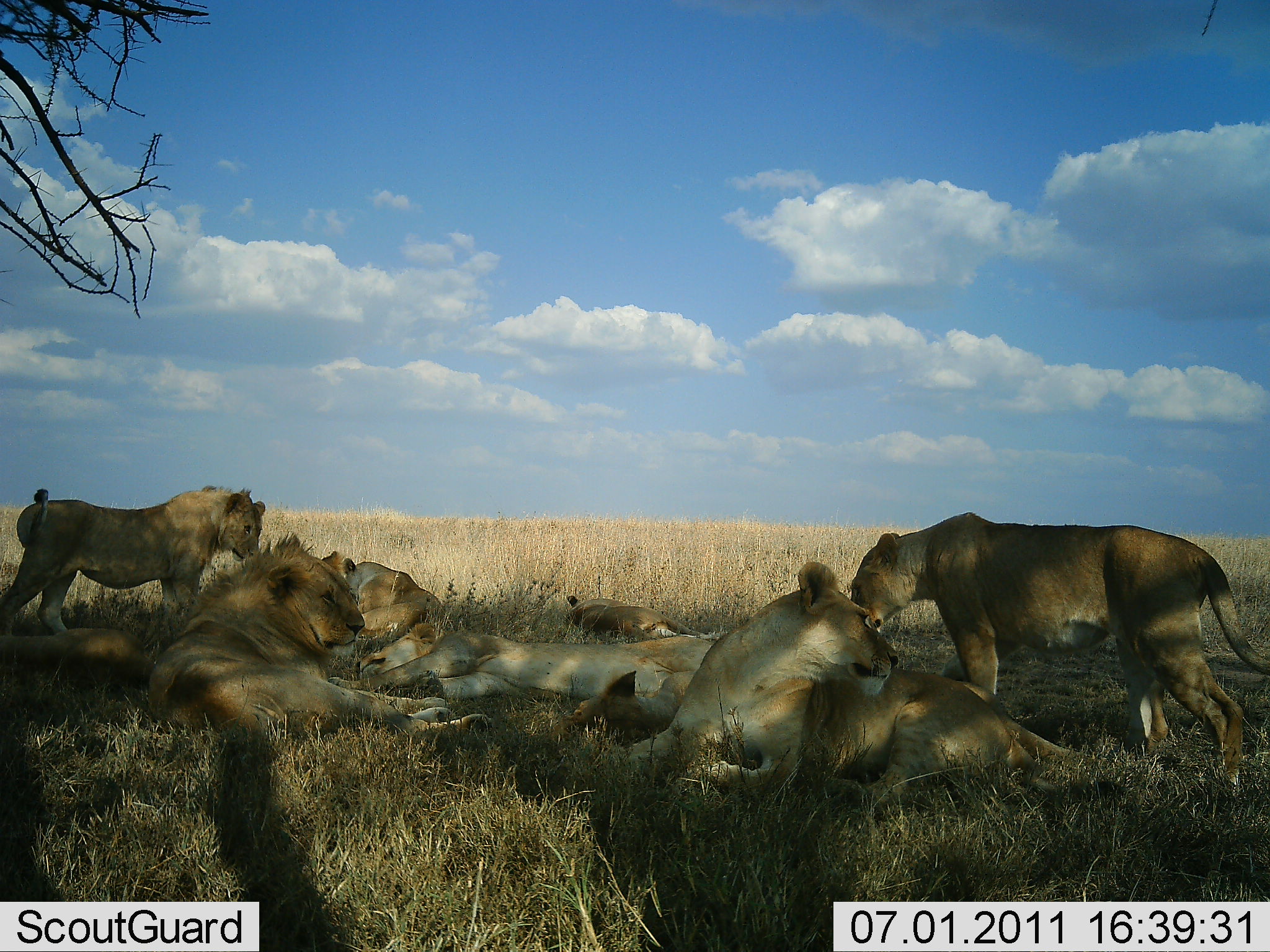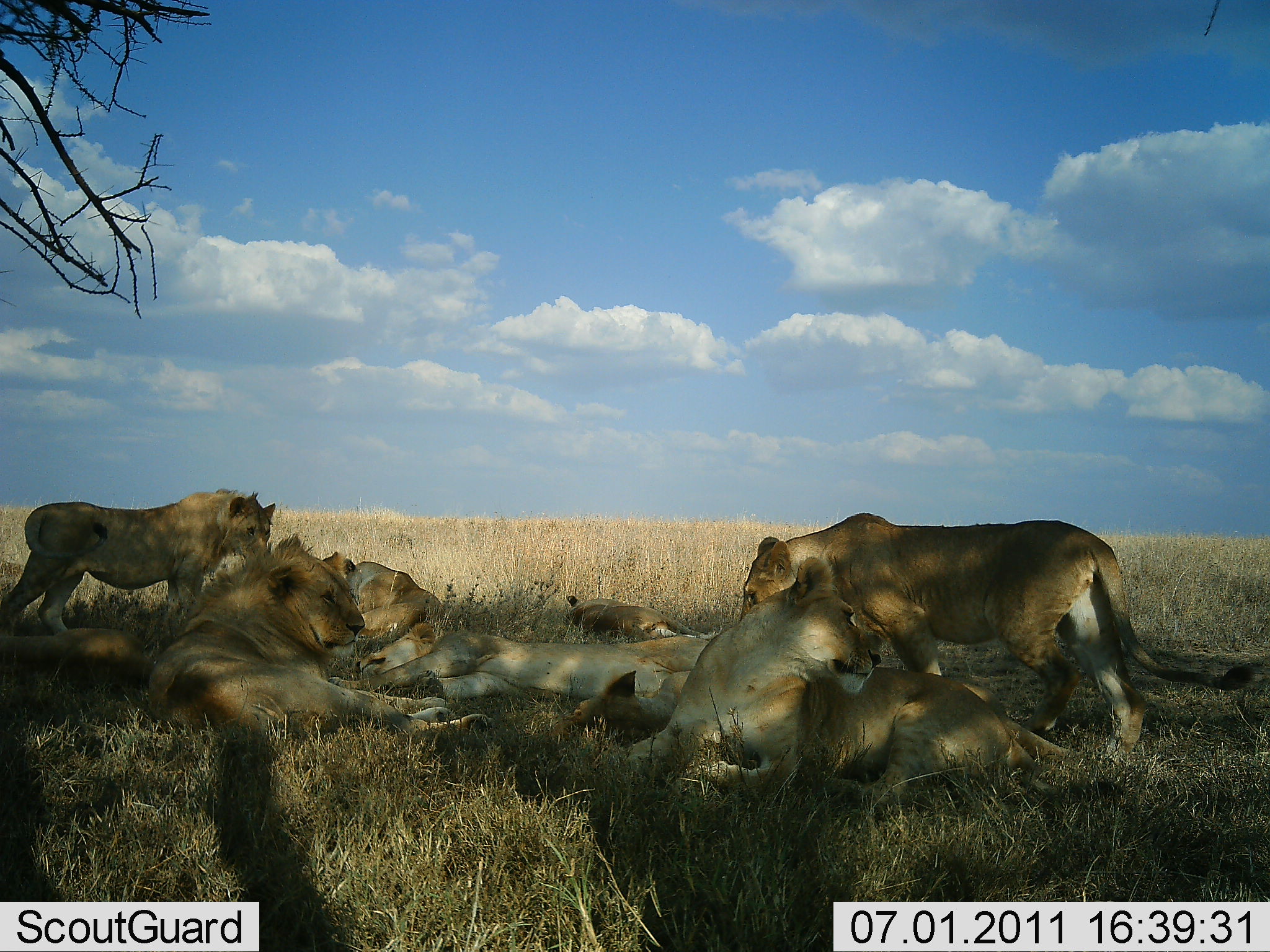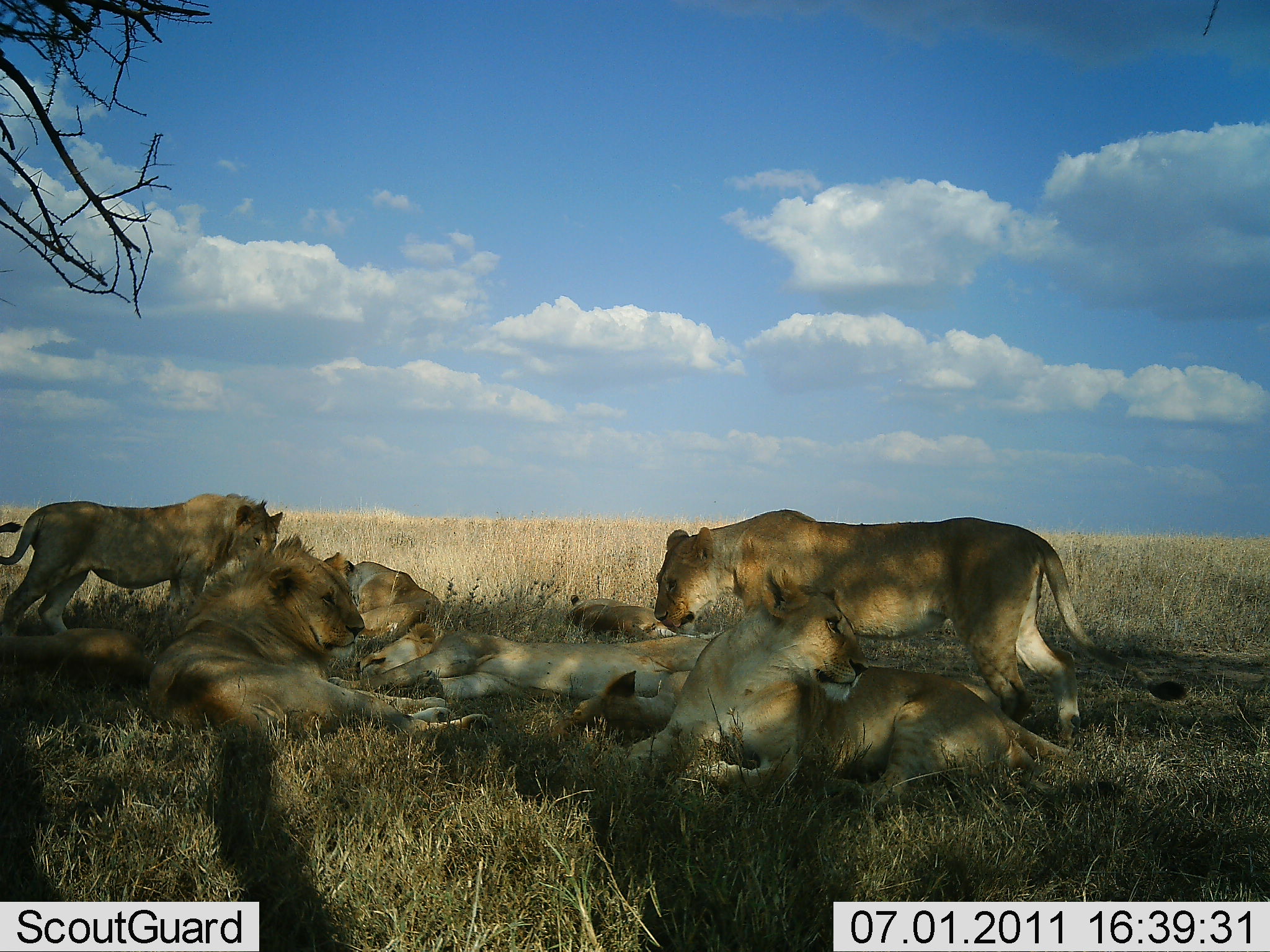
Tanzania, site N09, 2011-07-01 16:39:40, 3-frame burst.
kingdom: Animalia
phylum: Chordata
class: Mammalia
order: Carnivora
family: Felidae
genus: Panthera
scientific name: Panthera leo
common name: lion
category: lionfemale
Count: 8.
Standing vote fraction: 43%.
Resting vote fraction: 100%.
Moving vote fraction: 29%.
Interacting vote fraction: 7%.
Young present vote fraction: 7%.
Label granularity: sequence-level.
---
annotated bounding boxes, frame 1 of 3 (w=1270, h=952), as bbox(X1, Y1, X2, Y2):
animal: bbox(591, 555, 1102, 807); bbox(849, 513, 1268, 778); bbox(146, 530, 497, 774); bbox(329, 618, 720, 731); bbox(0, 484, 267, 642); bbox(316, 551, 446, 635); bbox(0, 624, 145, 684); bbox(563, 592, 721, 639)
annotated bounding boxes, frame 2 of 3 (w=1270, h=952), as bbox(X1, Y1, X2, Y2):
animal: bbox(591, 555, 1102, 807); bbox(741, 511, 1254, 745); bbox(146, 530, 497, 774); bbox(329, 618, 720, 731); bbox(0, 484, 267, 642); bbox(316, 551, 446, 635); bbox(0, 624, 145, 684); bbox(563, 592, 721, 639)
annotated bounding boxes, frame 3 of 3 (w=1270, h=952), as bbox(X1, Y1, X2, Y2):
animal: bbox(591, 555, 1102, 807); bbox(655, 508, 1189, 742); bbox(146, 530, 497, 774); bbox(329, 618, 720, 731); bbox(0, 484, 267, 642); bbox(316, 551, 446, 635); bbox(0, 624, 145, 684); bbox(563, 592, 721, 639)